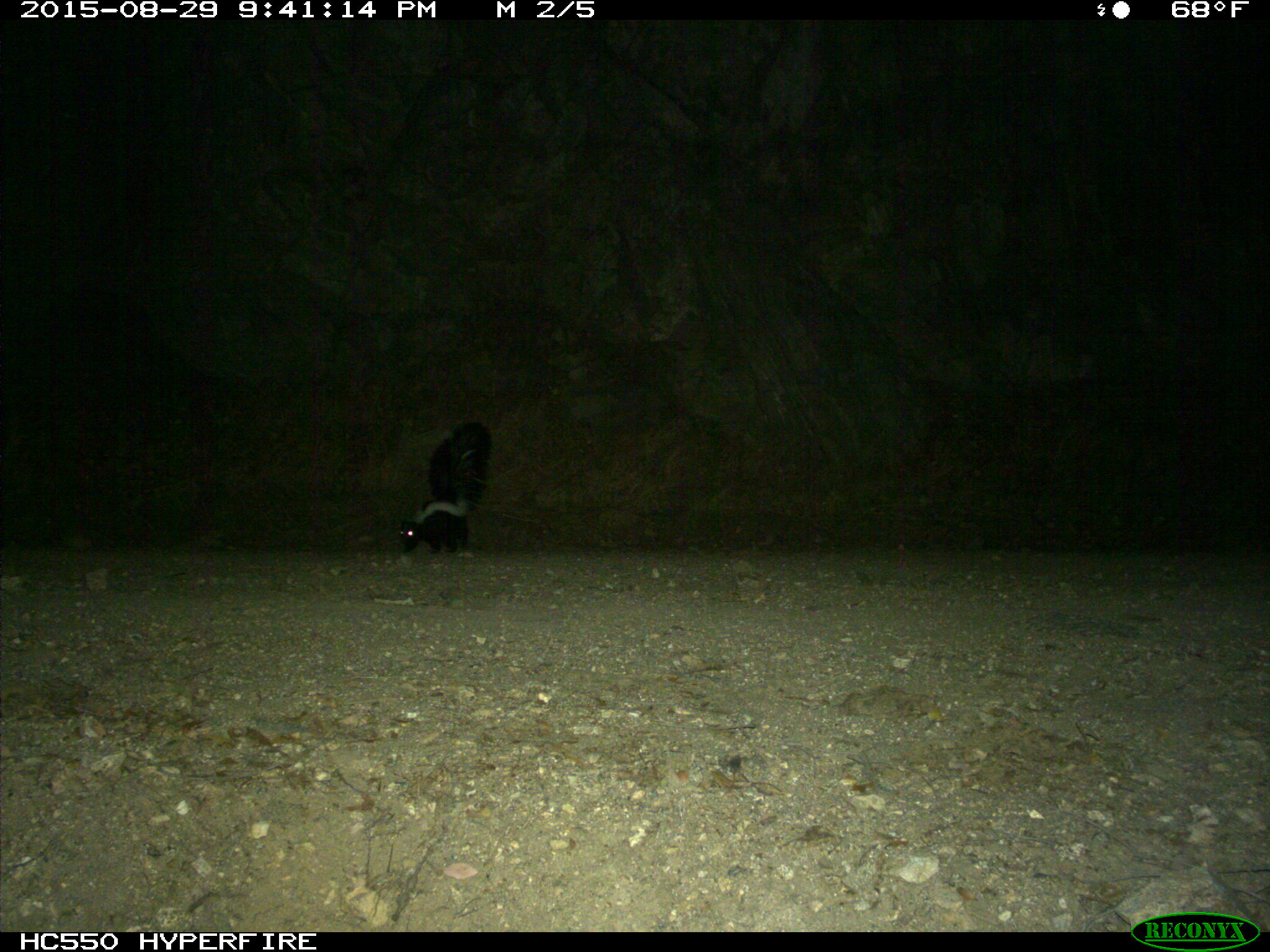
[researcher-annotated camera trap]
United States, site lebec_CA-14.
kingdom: Animalia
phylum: Chordata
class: Mammalia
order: Carnivora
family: Mephitidae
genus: Mephitis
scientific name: Mephitis mephitis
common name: striped skunk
Mephitis mephitis (striped skunk).